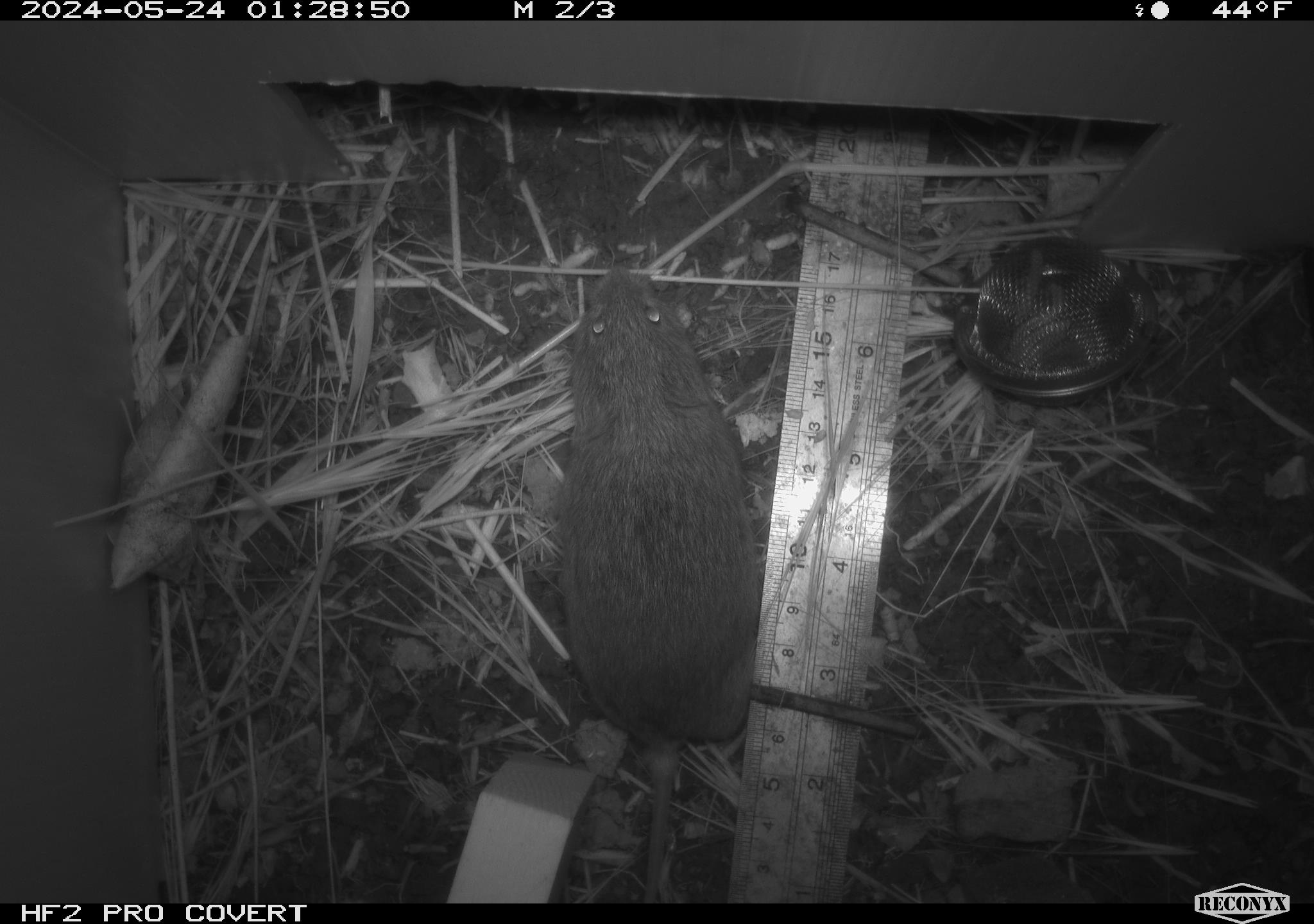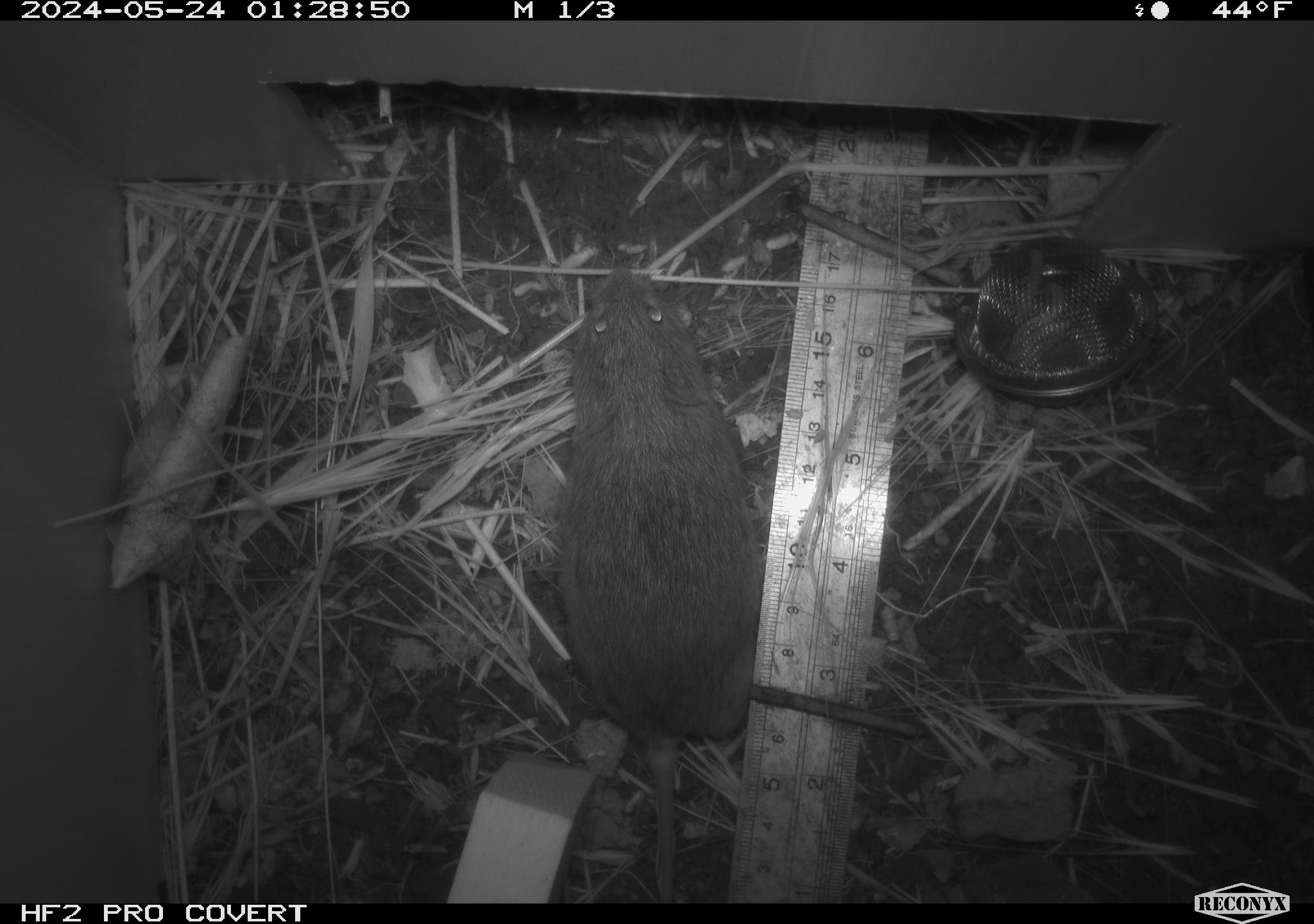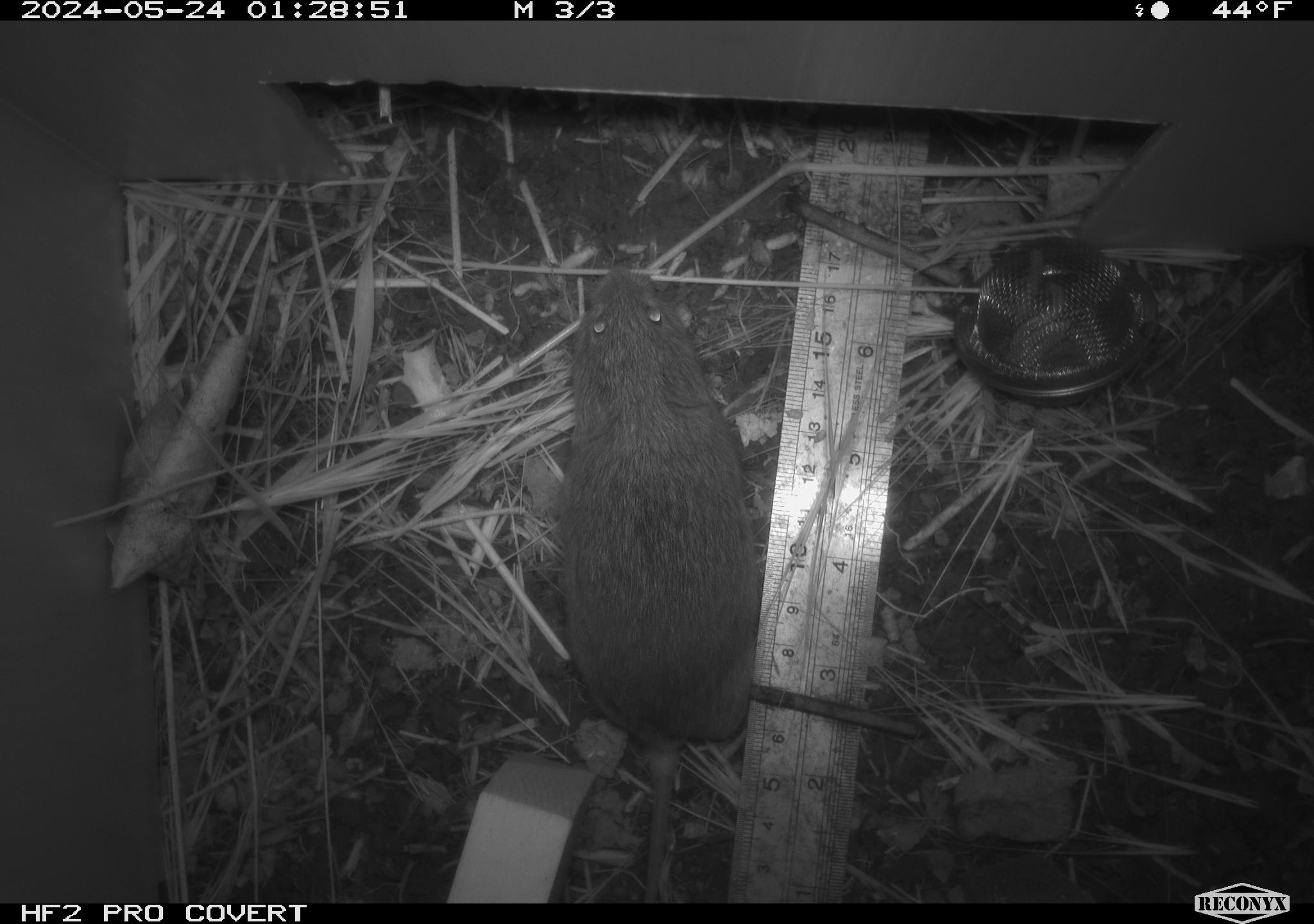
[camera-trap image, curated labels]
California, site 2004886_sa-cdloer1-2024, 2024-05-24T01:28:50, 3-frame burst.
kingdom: Animalia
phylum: Chordata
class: Mammalia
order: Rodentia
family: Cricetidae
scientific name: Arvicolinae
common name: voles, lemmings, and muskrats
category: arvicolinae subfamily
Arvicolinae subfamily (voles, lemmings, and muskrats) (Arvicolinae).